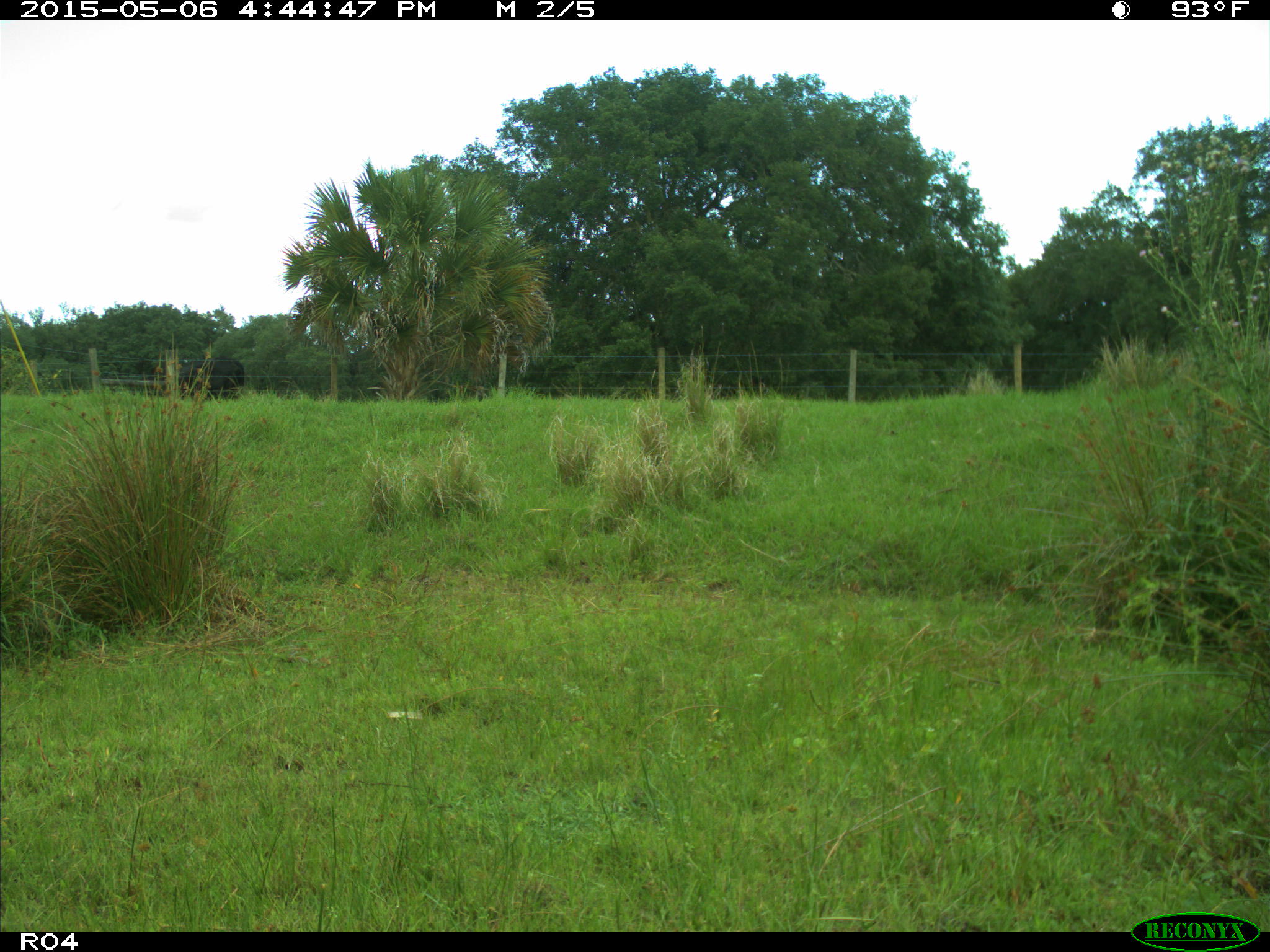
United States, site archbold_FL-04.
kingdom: Animalia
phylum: Chordata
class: Mammalia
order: Artiodactyla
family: Bovidae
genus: Bos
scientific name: Bos taurus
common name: domestic cow